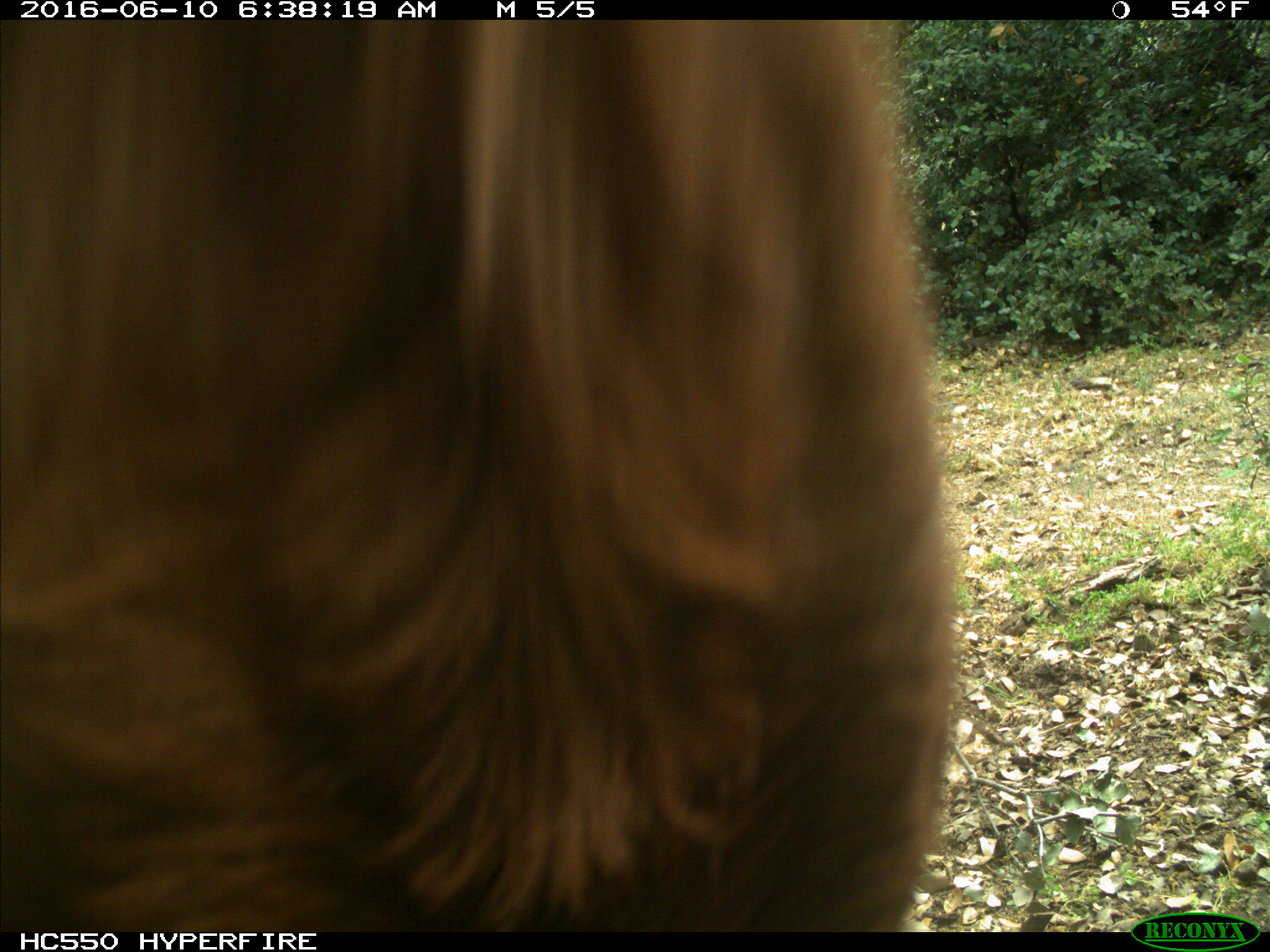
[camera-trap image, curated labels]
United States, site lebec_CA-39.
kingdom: Animalia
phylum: Chordata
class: Mammalia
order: Artiodactyla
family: Bovidae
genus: Bos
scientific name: Bos taurus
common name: domestic cow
Bos taurus (domestic cow).